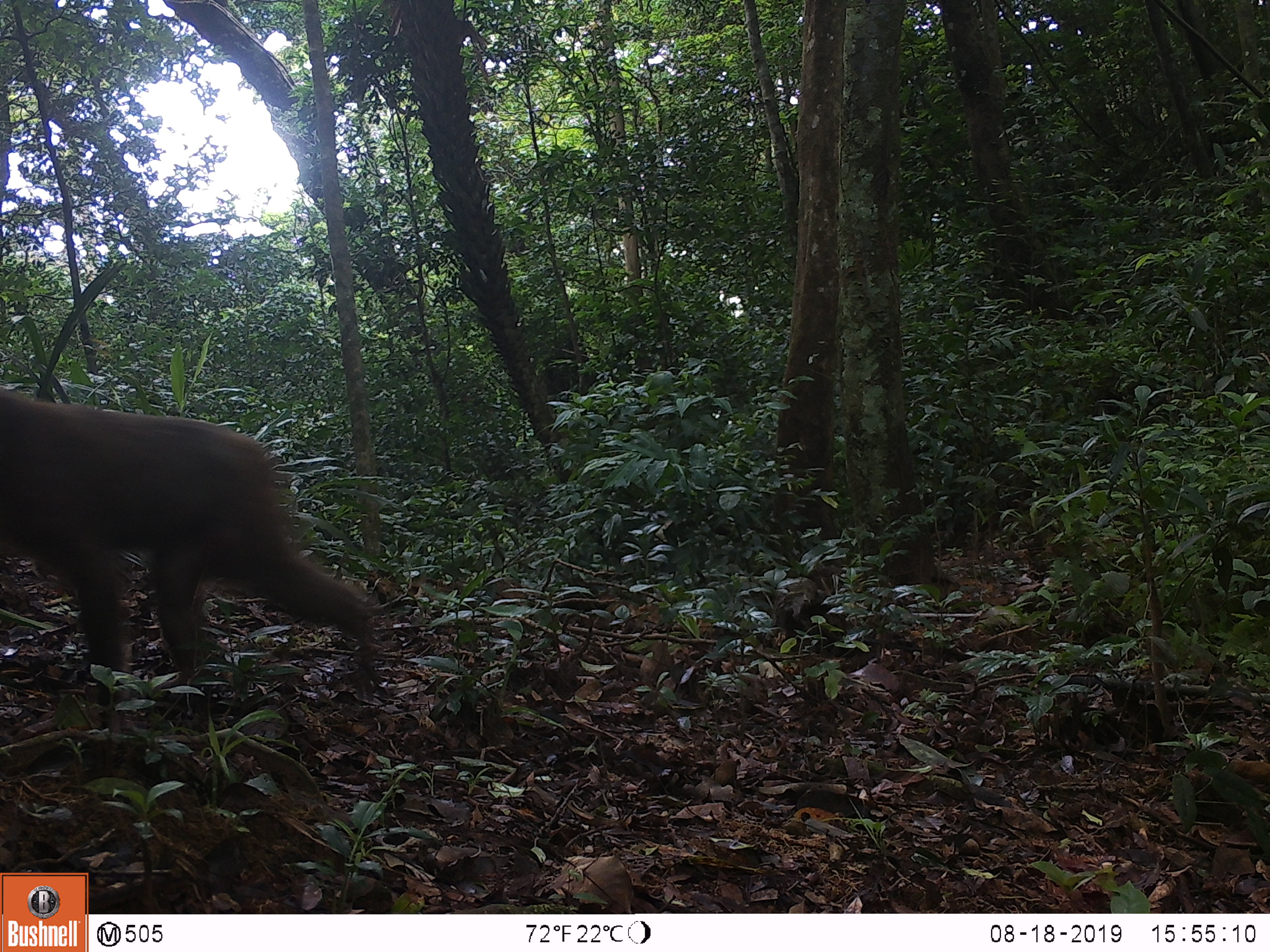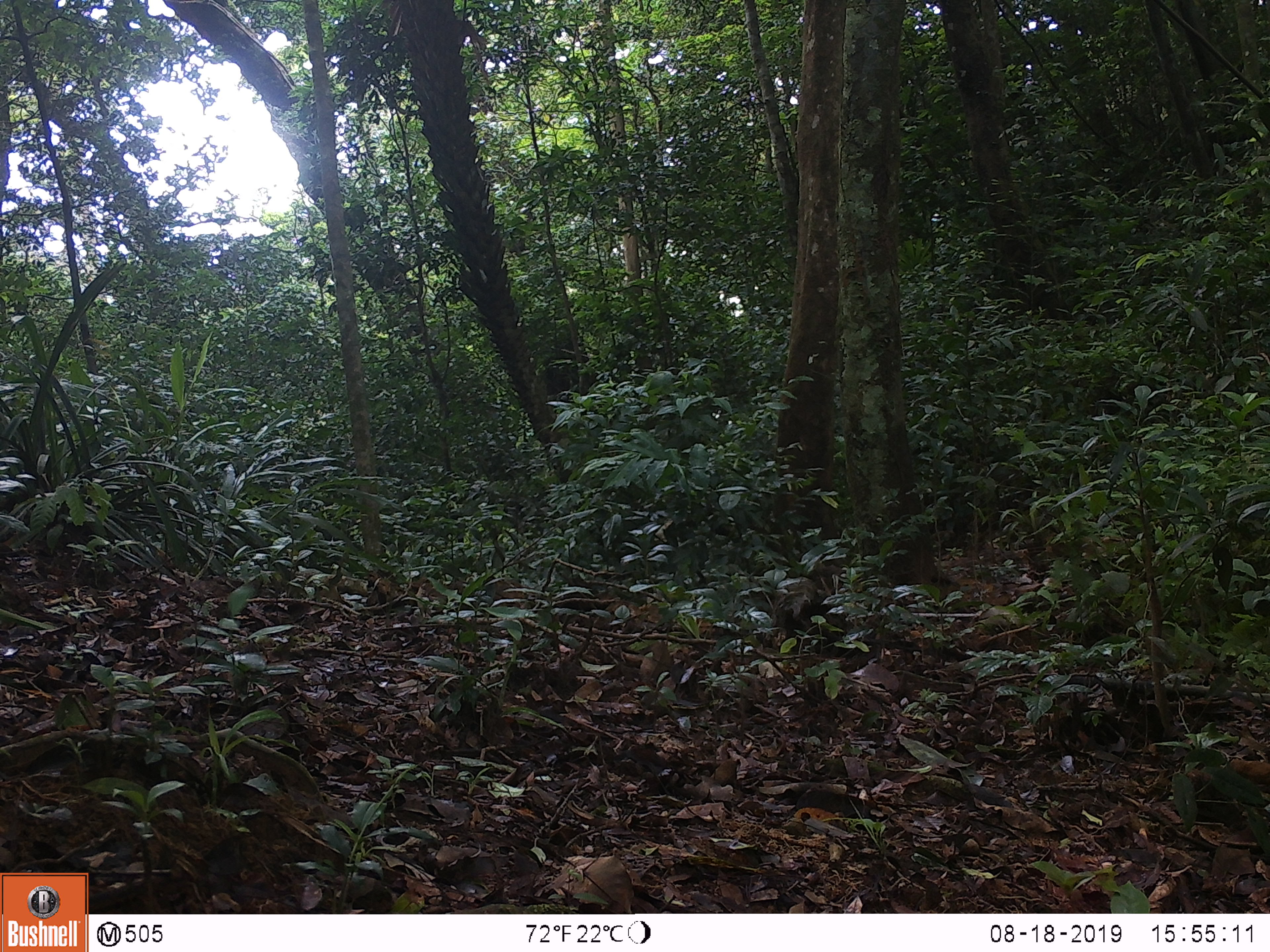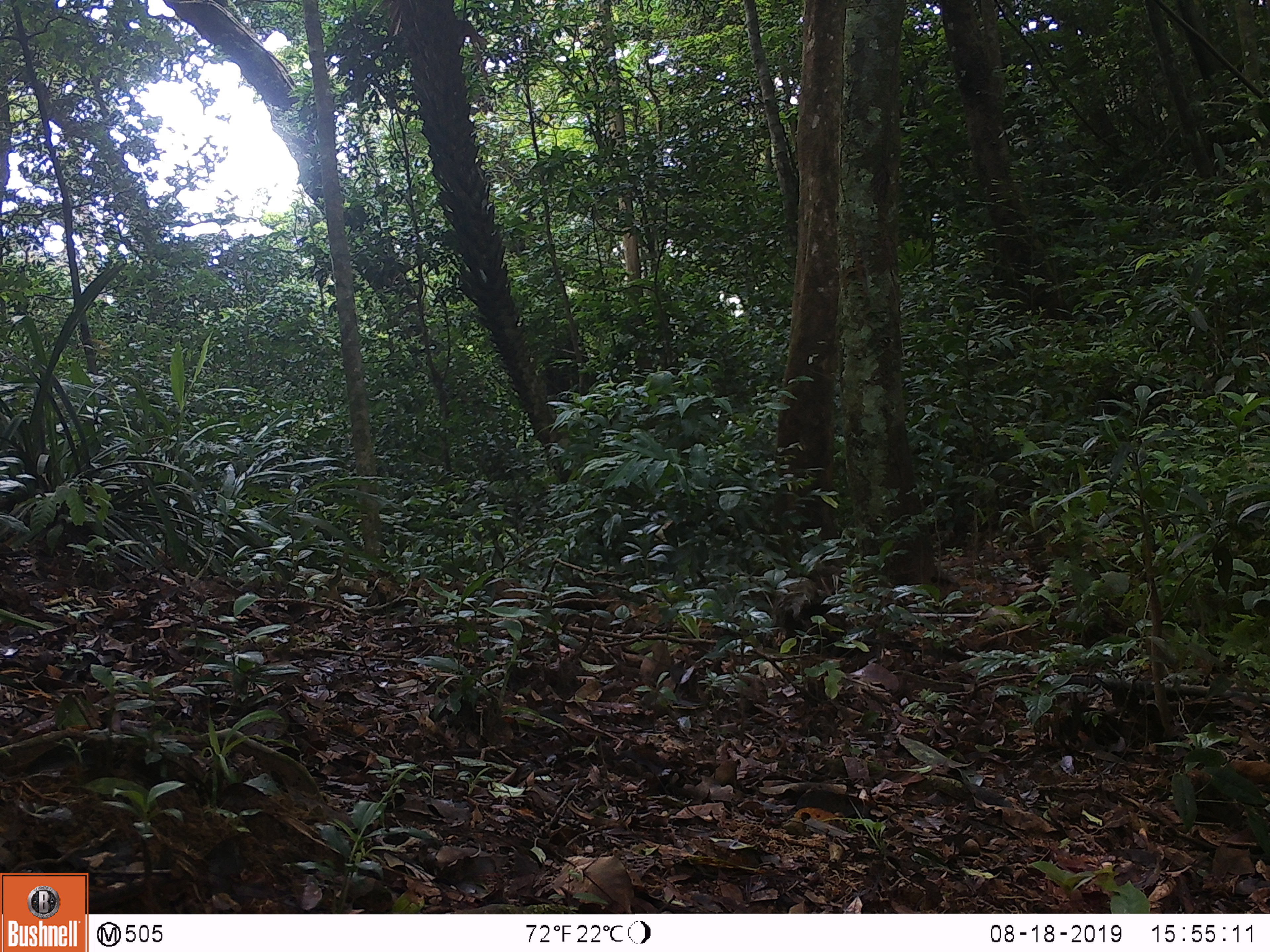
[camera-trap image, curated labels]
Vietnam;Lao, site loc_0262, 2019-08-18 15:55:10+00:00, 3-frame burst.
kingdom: Animalia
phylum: Chordata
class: Mammalia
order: Primates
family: Cercopithecidae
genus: Macaca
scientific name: Macaca arctoides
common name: stump-tailed macaque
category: stump tailed macaque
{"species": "stump tailed macaque (stump-tailed macaque) (Macaca arctoides)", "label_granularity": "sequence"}